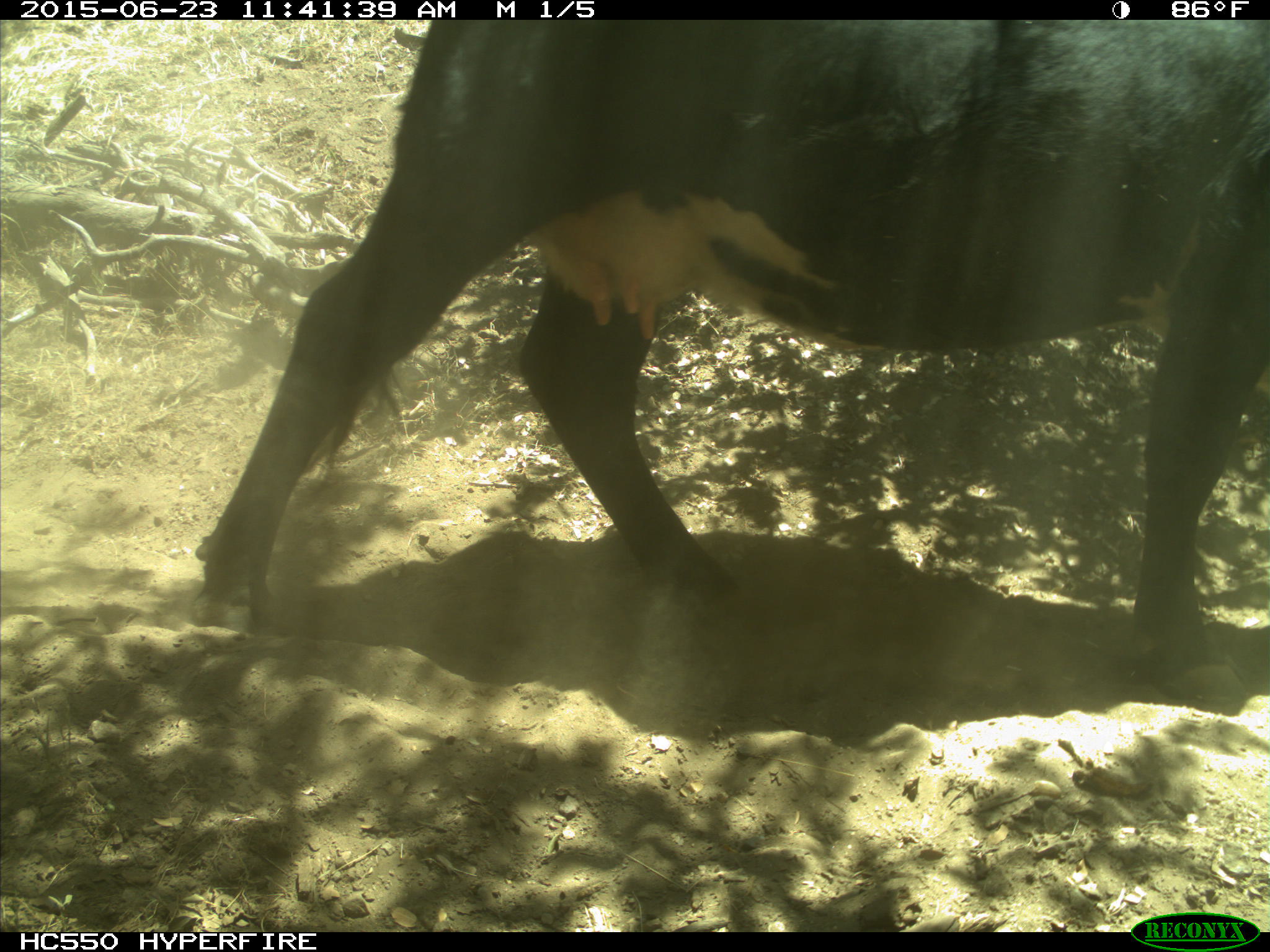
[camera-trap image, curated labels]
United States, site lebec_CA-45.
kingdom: Animalia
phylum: Chordata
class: Mammalia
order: Artiodactyla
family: Bovidae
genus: Bos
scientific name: Bos taurus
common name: domestic cow